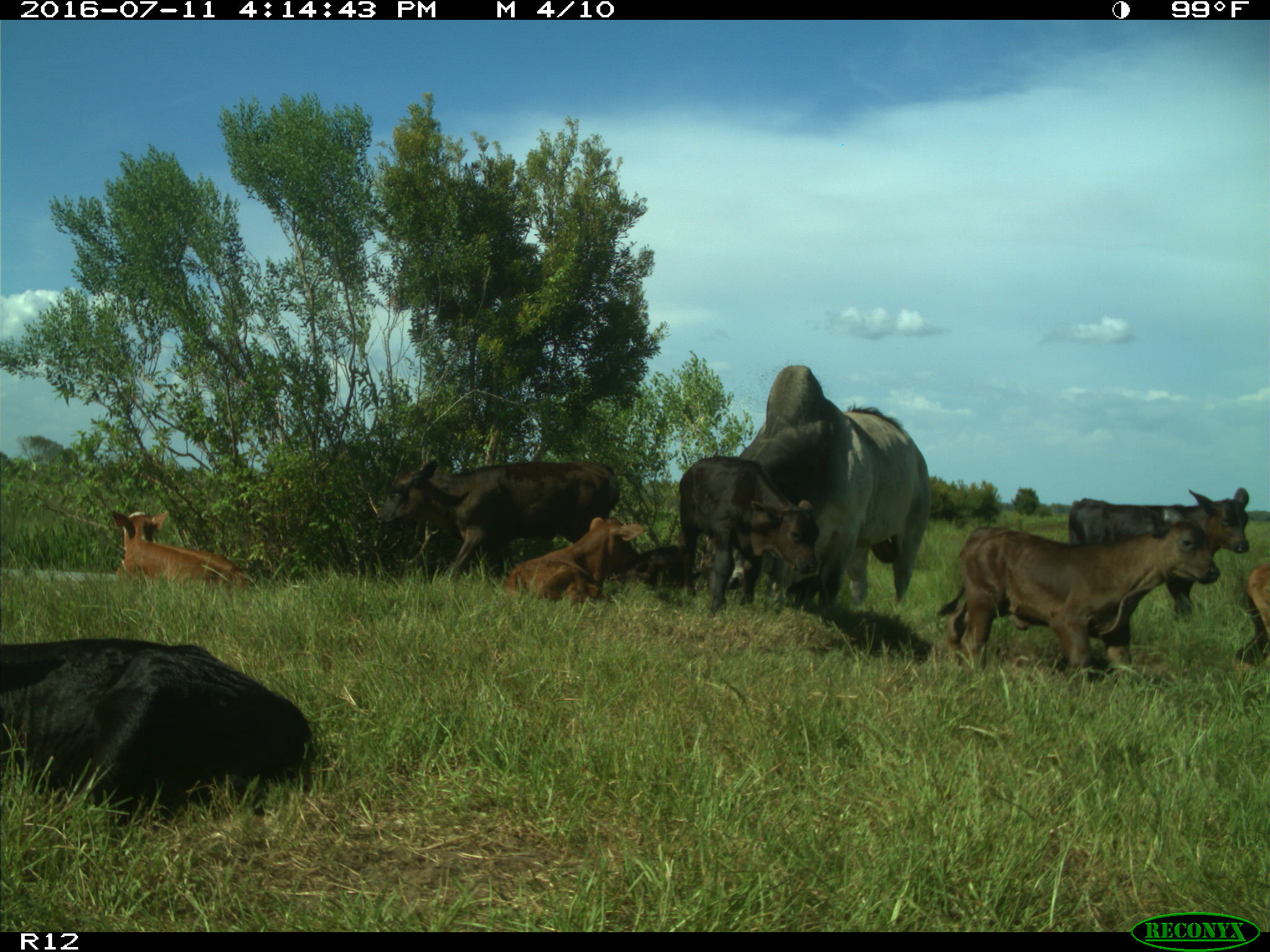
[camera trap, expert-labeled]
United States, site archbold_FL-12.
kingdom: Animalia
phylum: Chordata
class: Mammalia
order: Artiodactyla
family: Bovidae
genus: Bos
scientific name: Bos taurus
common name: domestic cow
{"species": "Bos taurus (domestic cow)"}